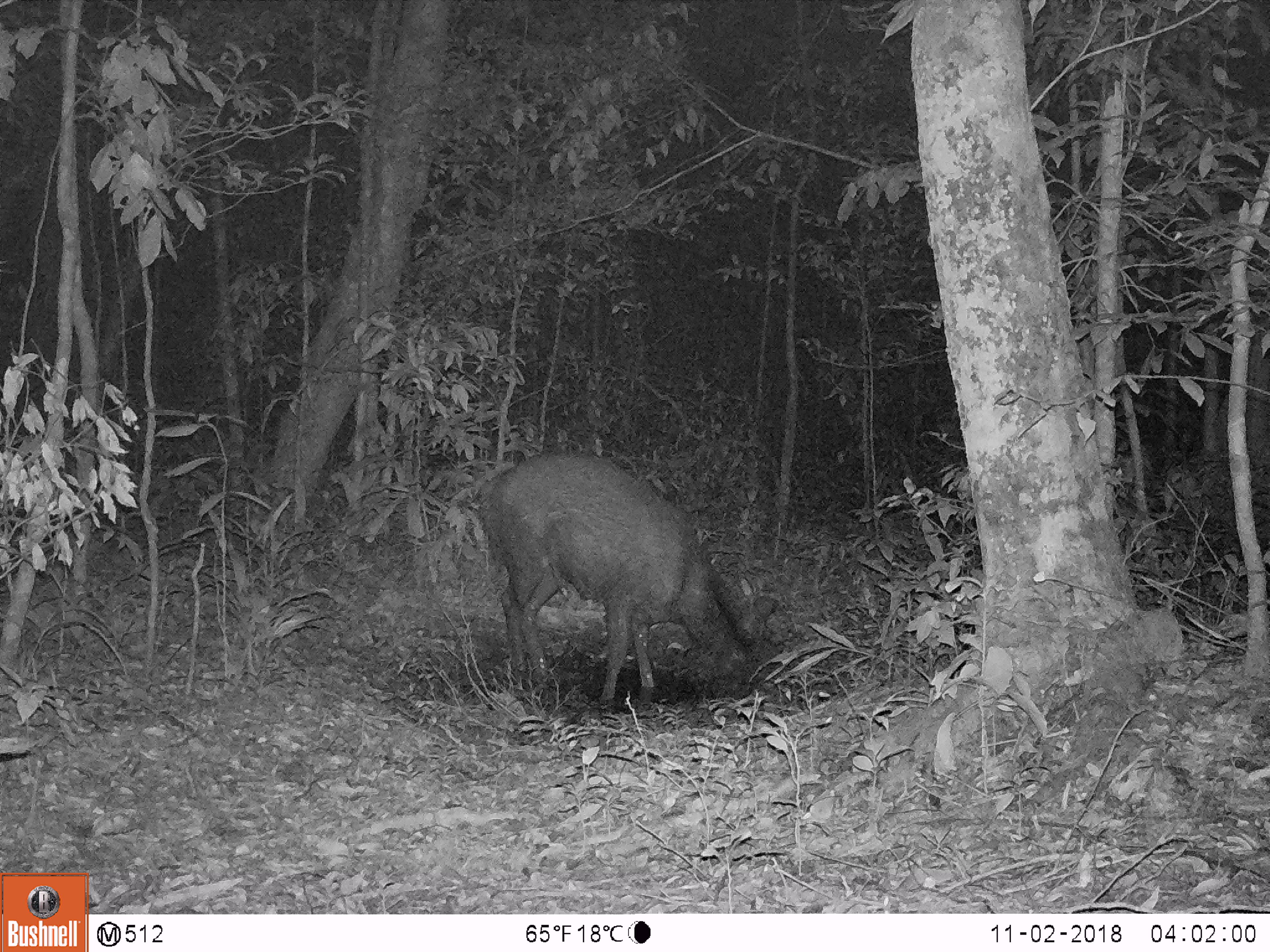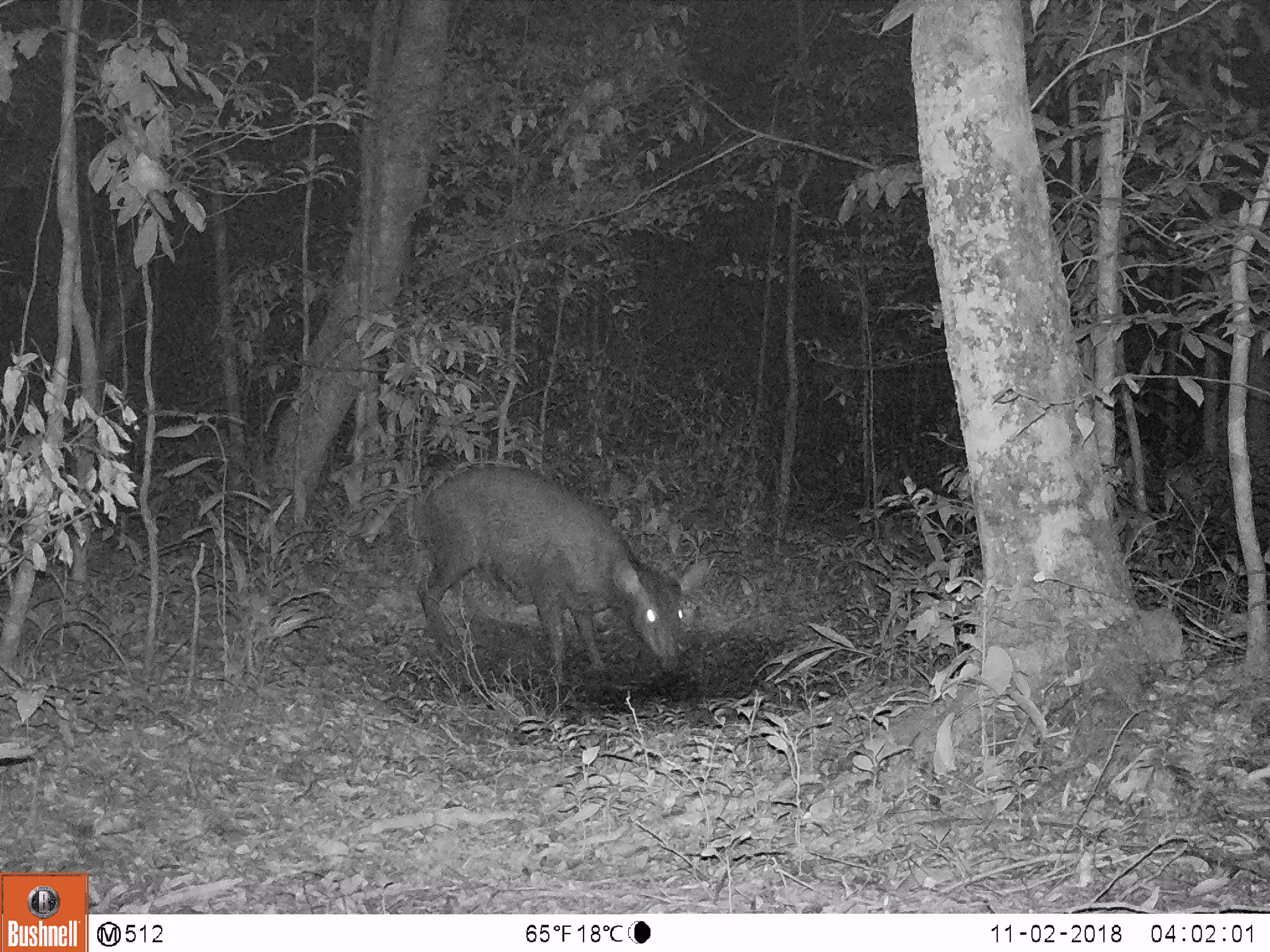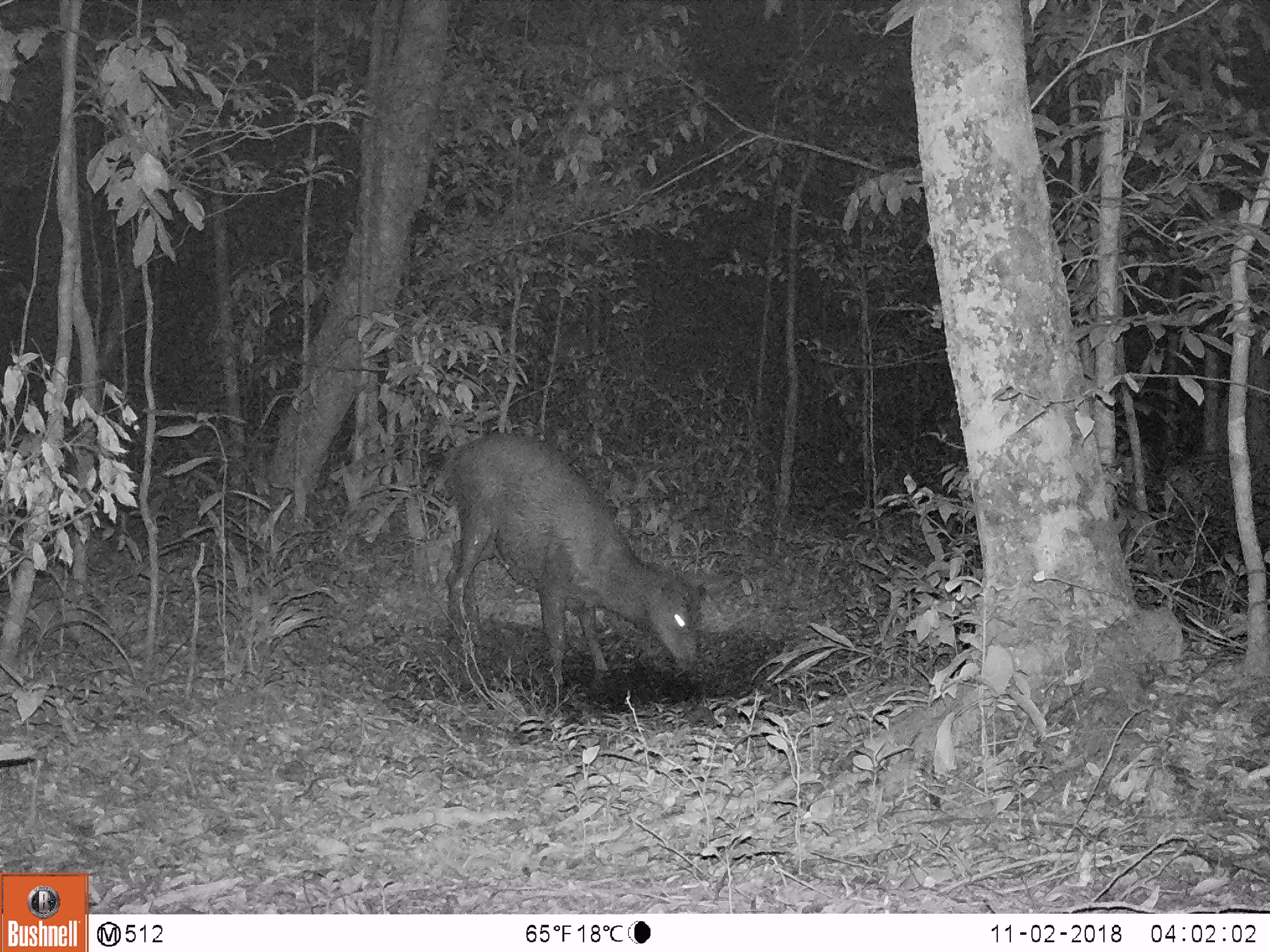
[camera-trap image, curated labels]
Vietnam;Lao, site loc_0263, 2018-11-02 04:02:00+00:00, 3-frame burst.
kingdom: Animalia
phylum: Chordata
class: Mammalia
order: Artiodactyla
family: Cervidae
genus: Rusa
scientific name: Rusa unicolor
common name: sambar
Sambar (Rusa unicolor). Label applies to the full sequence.